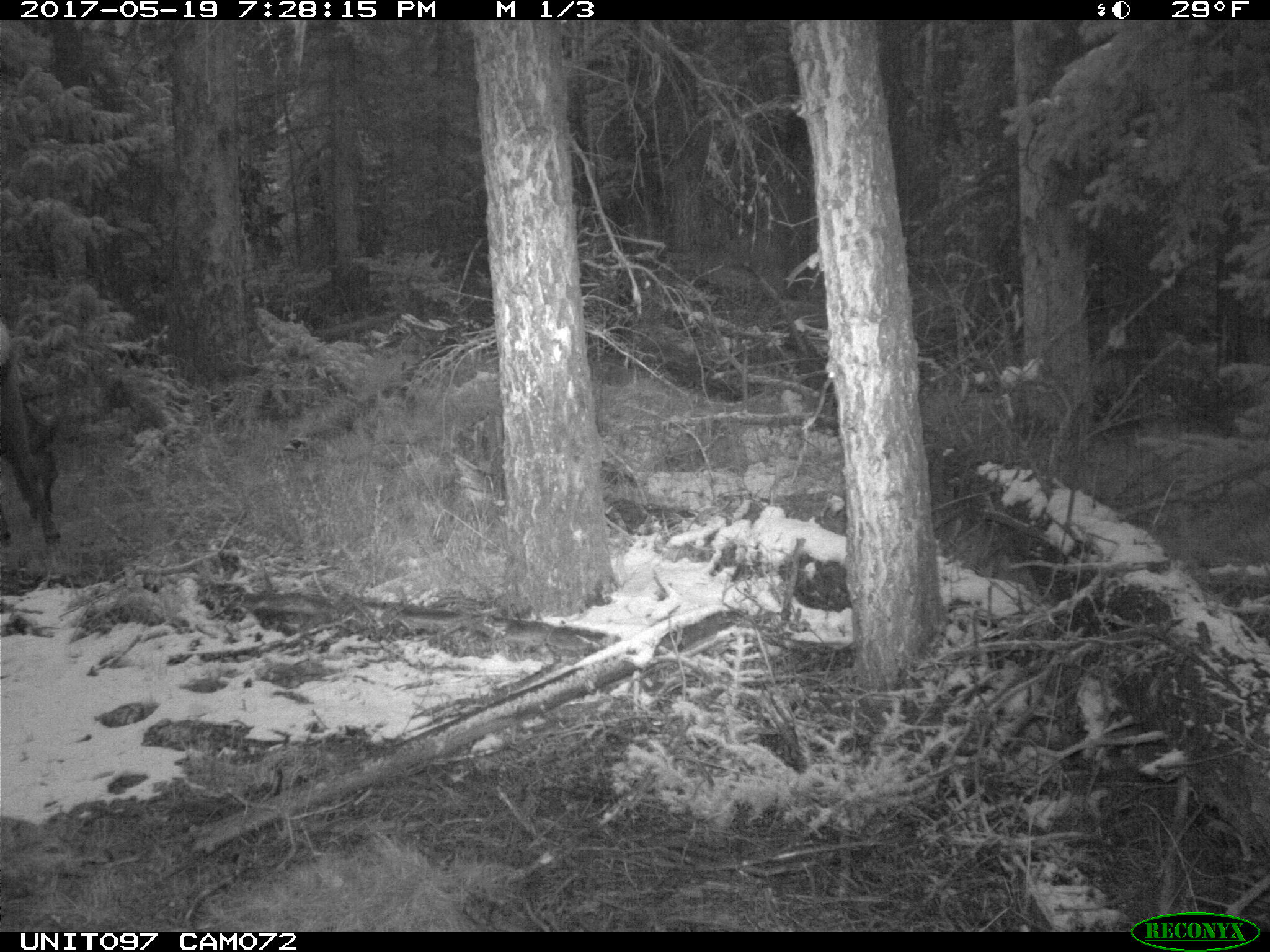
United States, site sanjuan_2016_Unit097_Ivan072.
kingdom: Animalia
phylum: Chordata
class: Mammalia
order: Artiodactyla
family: Cervidae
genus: Cervus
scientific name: Cervus elaphus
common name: red deer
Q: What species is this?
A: Cervus elaphus (red deer).